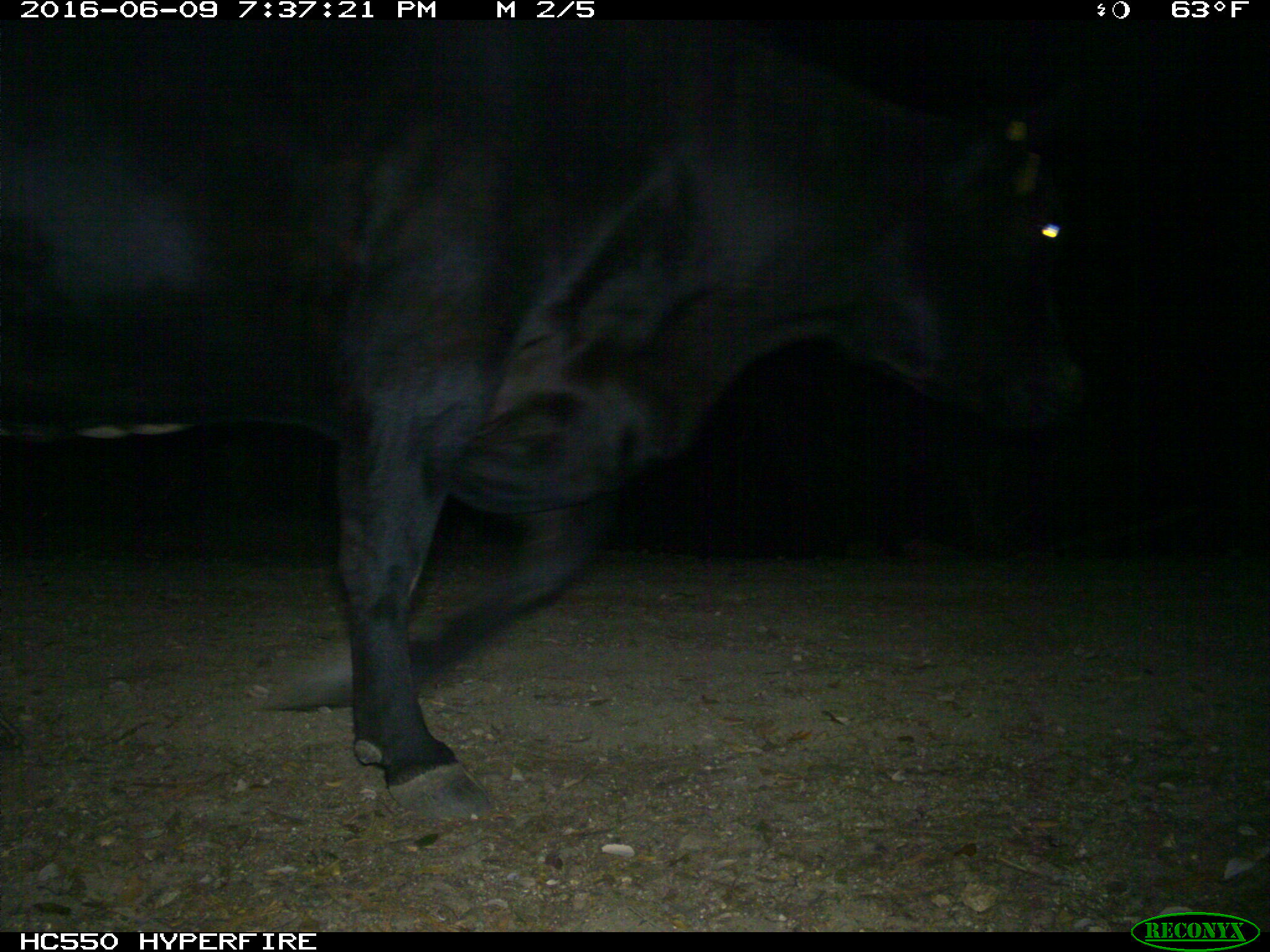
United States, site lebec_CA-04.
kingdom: Animalia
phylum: Chordata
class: Mammalia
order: Artiodactyla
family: Bovidae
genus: Bos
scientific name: Bos taurus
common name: domestic cow